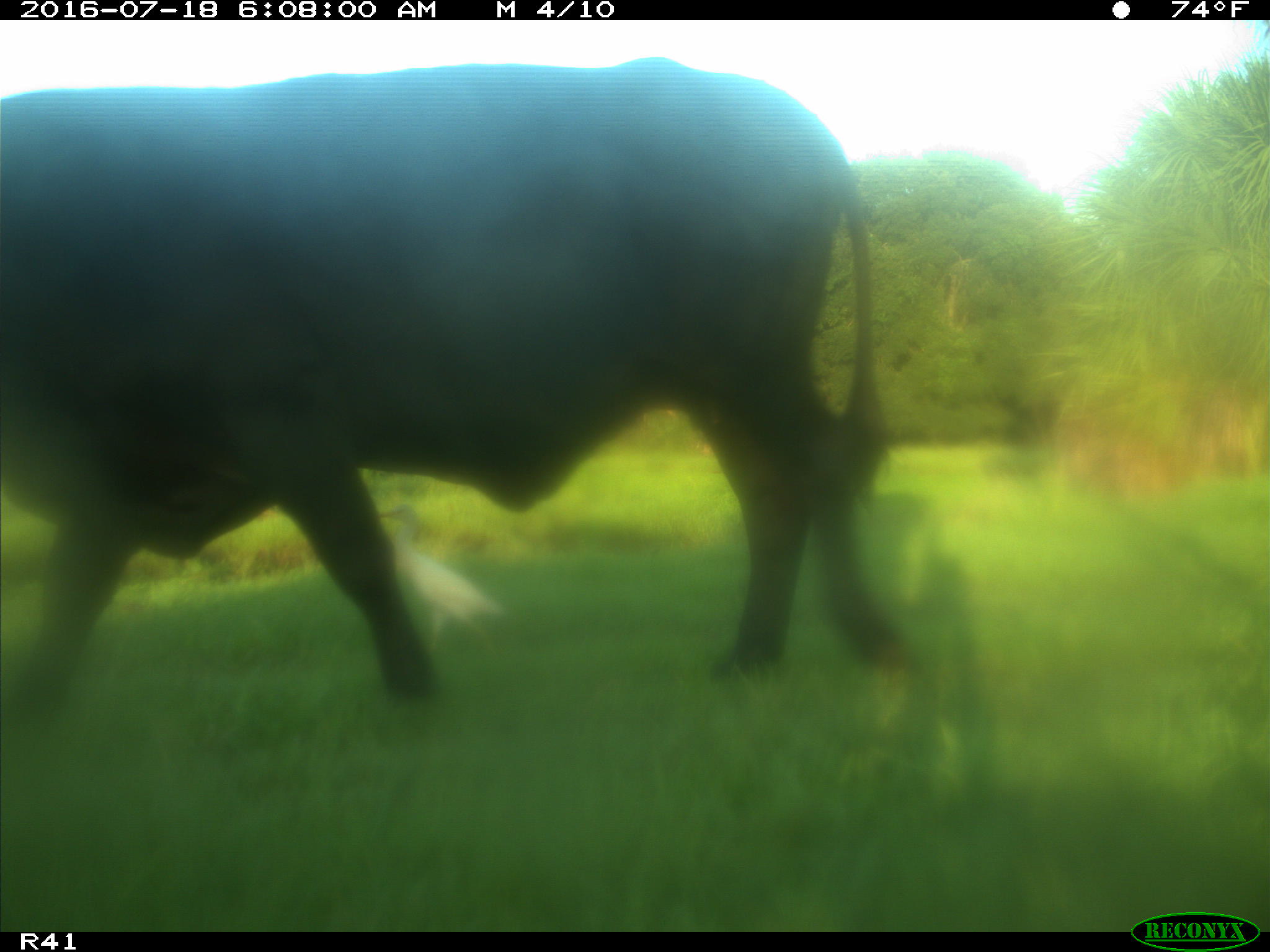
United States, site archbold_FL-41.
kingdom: Animalia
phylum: Chordata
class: Mammalia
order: Artiodactyla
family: Bovidae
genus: Bos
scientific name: Bos taurus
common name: domestic cow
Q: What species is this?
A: Bos taurus (domestic cow).